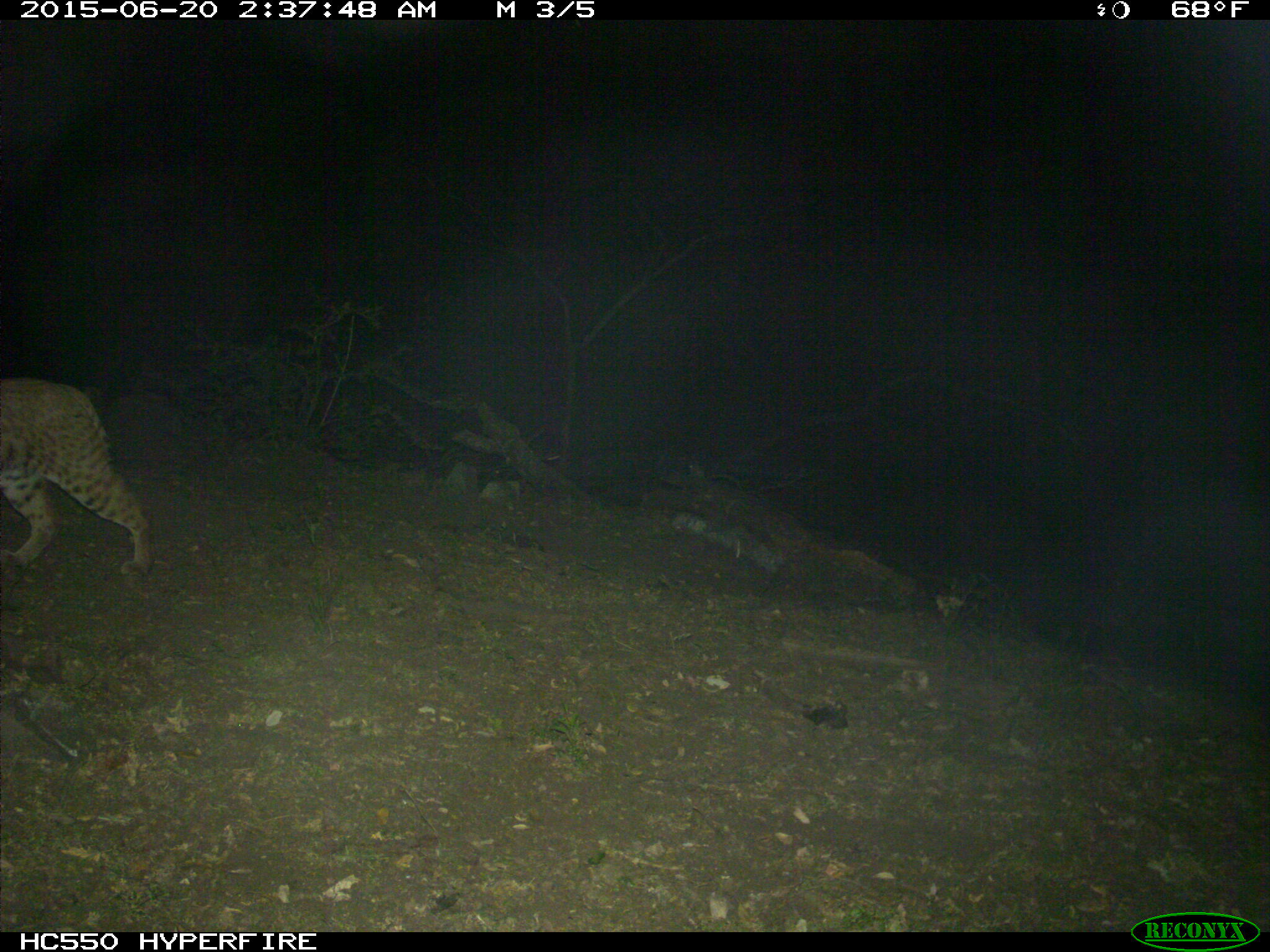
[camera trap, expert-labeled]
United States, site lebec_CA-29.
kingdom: Animalia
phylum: Chordata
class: Mammalia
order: Carnivora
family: Felidae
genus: Lynx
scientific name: Lynx rufus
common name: bobcat